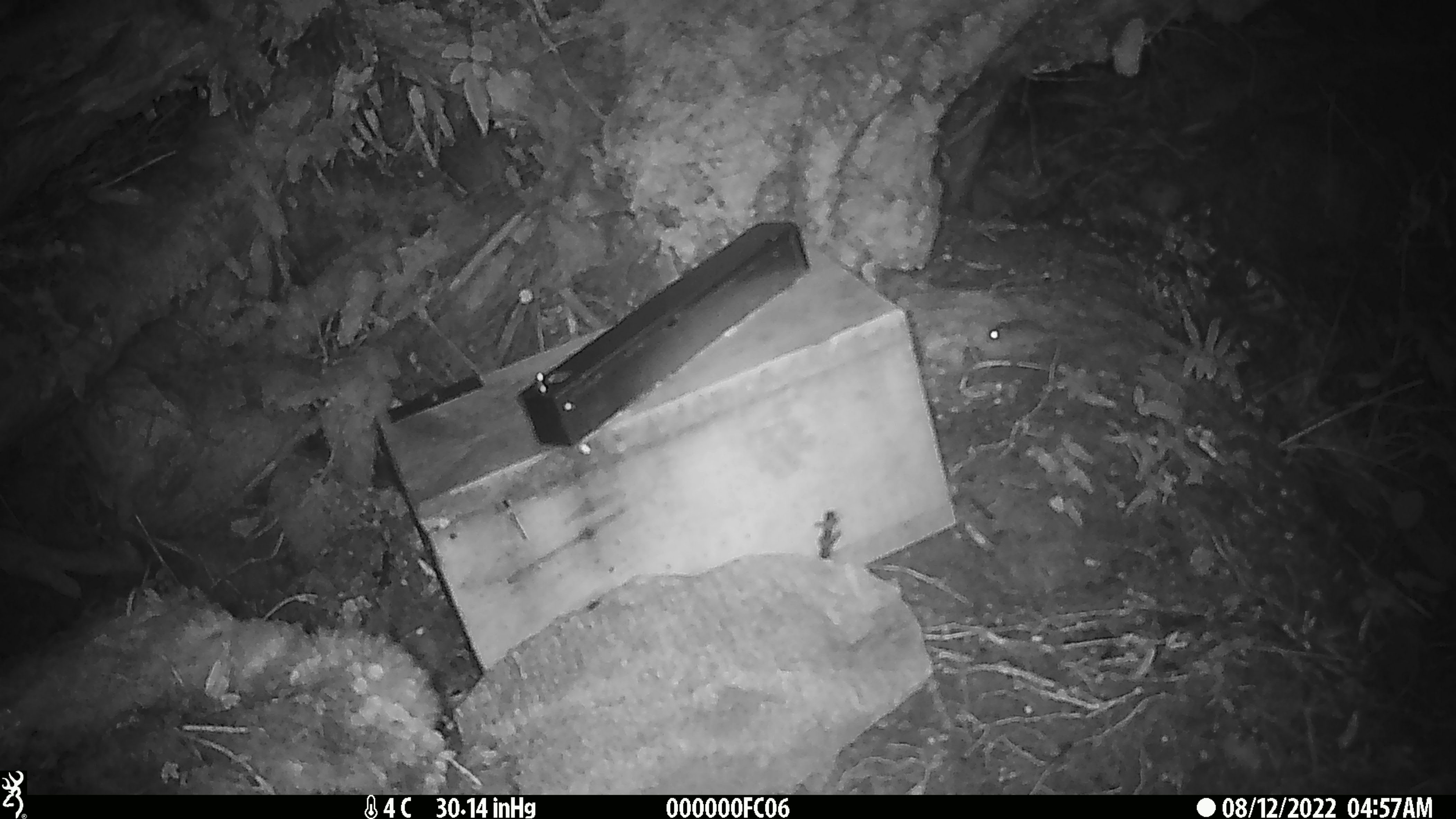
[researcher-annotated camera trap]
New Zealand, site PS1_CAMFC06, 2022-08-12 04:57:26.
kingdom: Animalia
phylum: Chordata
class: Mammalia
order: Rodentia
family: Muridae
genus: Mus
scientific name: Mus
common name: mouse